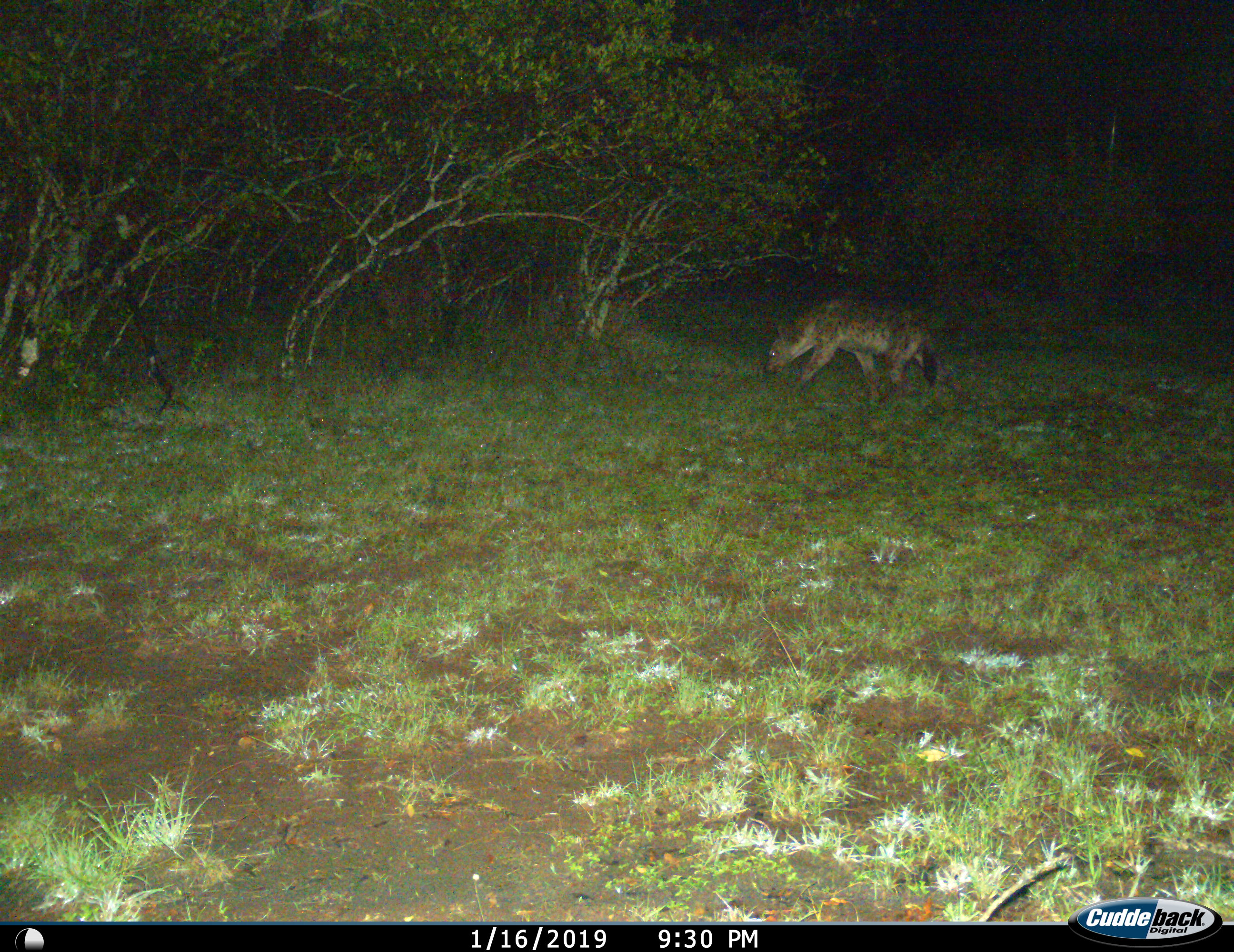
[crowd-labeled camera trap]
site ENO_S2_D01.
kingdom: Animalia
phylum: Chordata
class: Mammalia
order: Carnivora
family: Hyaenidae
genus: Crocuta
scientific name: Crocuta crocuta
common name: spotted hyena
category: hyenaspotted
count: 1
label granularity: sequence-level